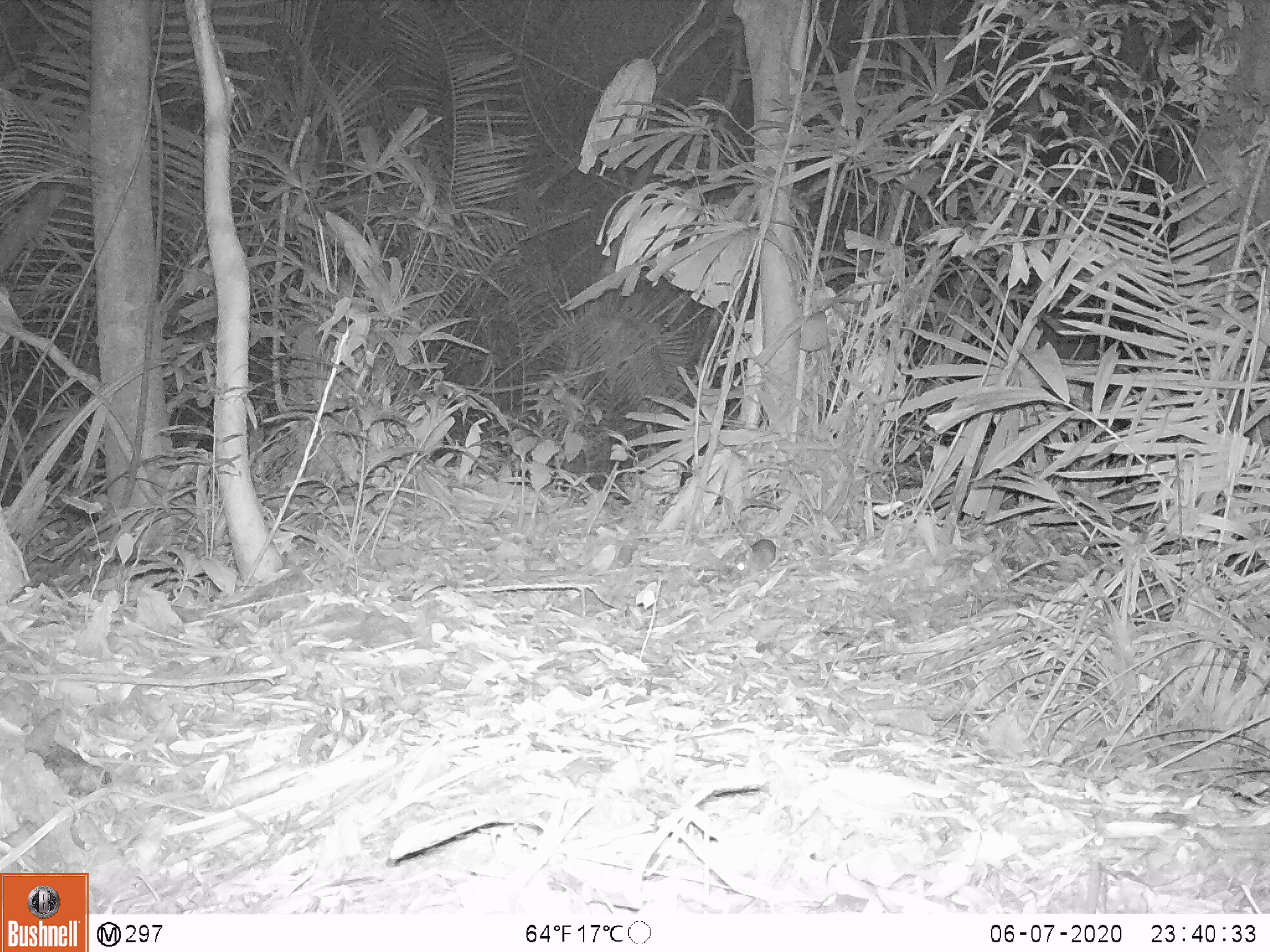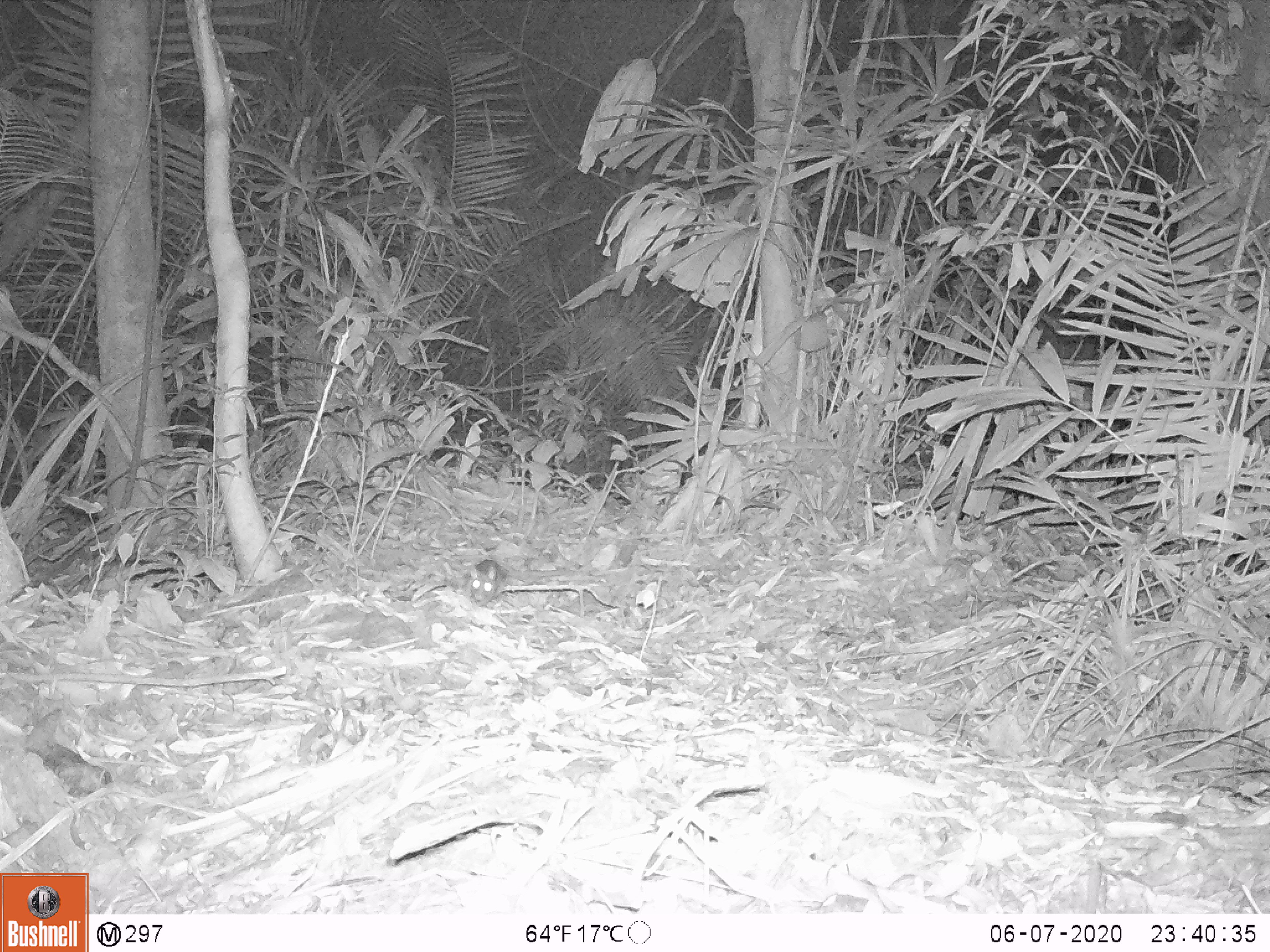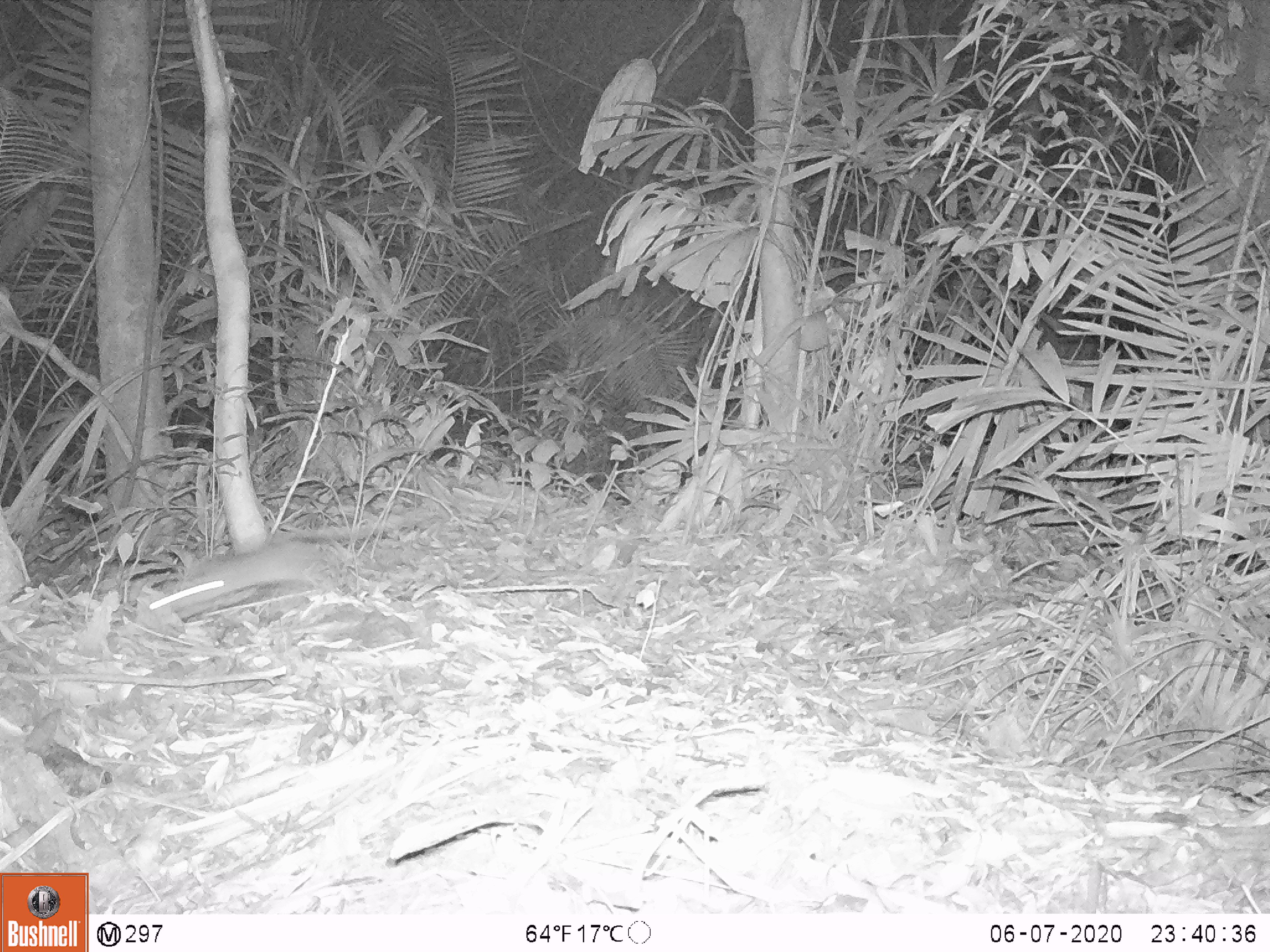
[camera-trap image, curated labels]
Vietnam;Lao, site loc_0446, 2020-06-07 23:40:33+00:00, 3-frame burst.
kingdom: Animalia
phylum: Chordata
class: Mammalia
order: Rodentia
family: Muridae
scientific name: Muridae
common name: old-world mice and rats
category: unidentified murid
Unidentified murid (old-world mice and rats) (Muridae). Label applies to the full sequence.